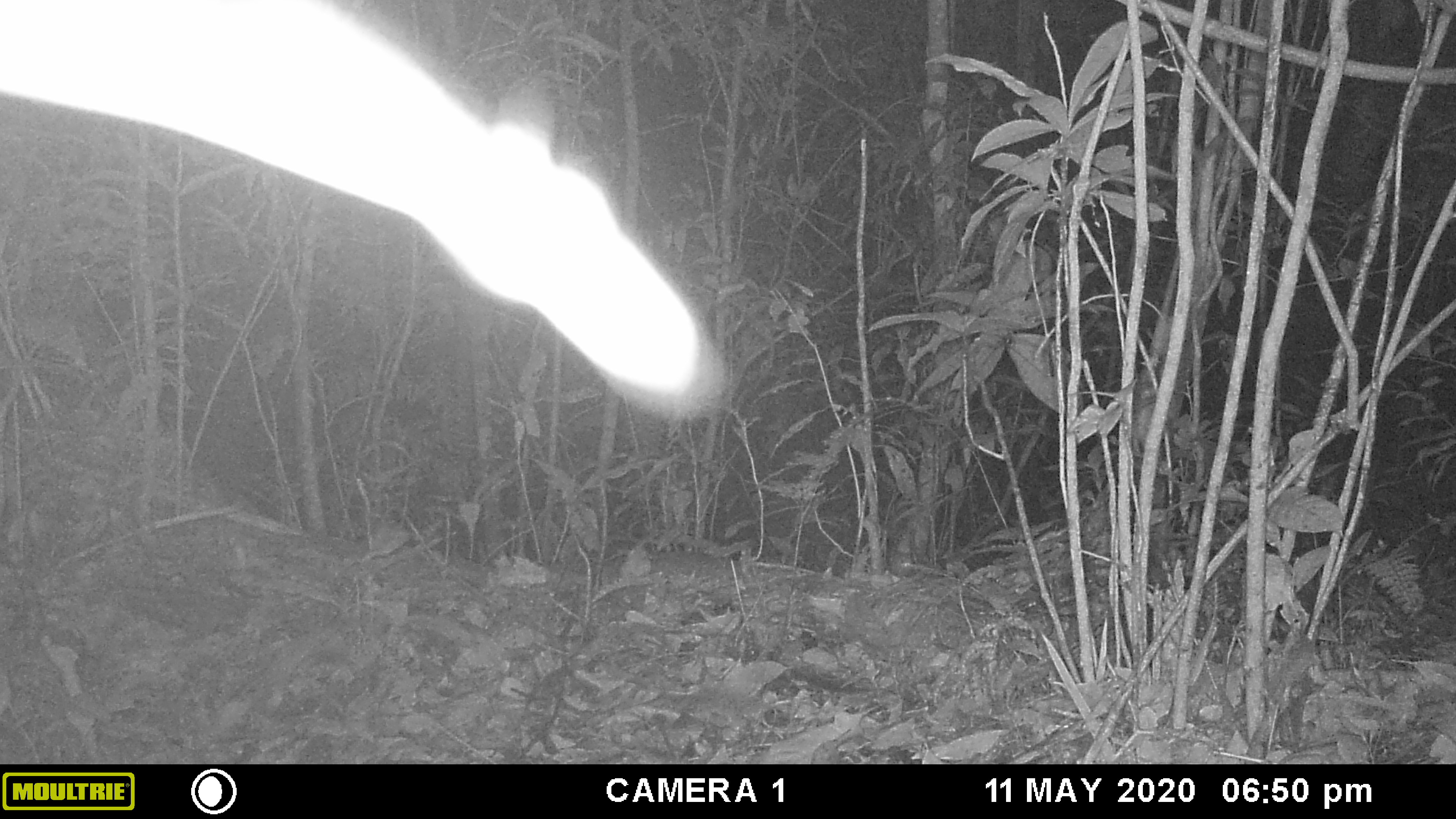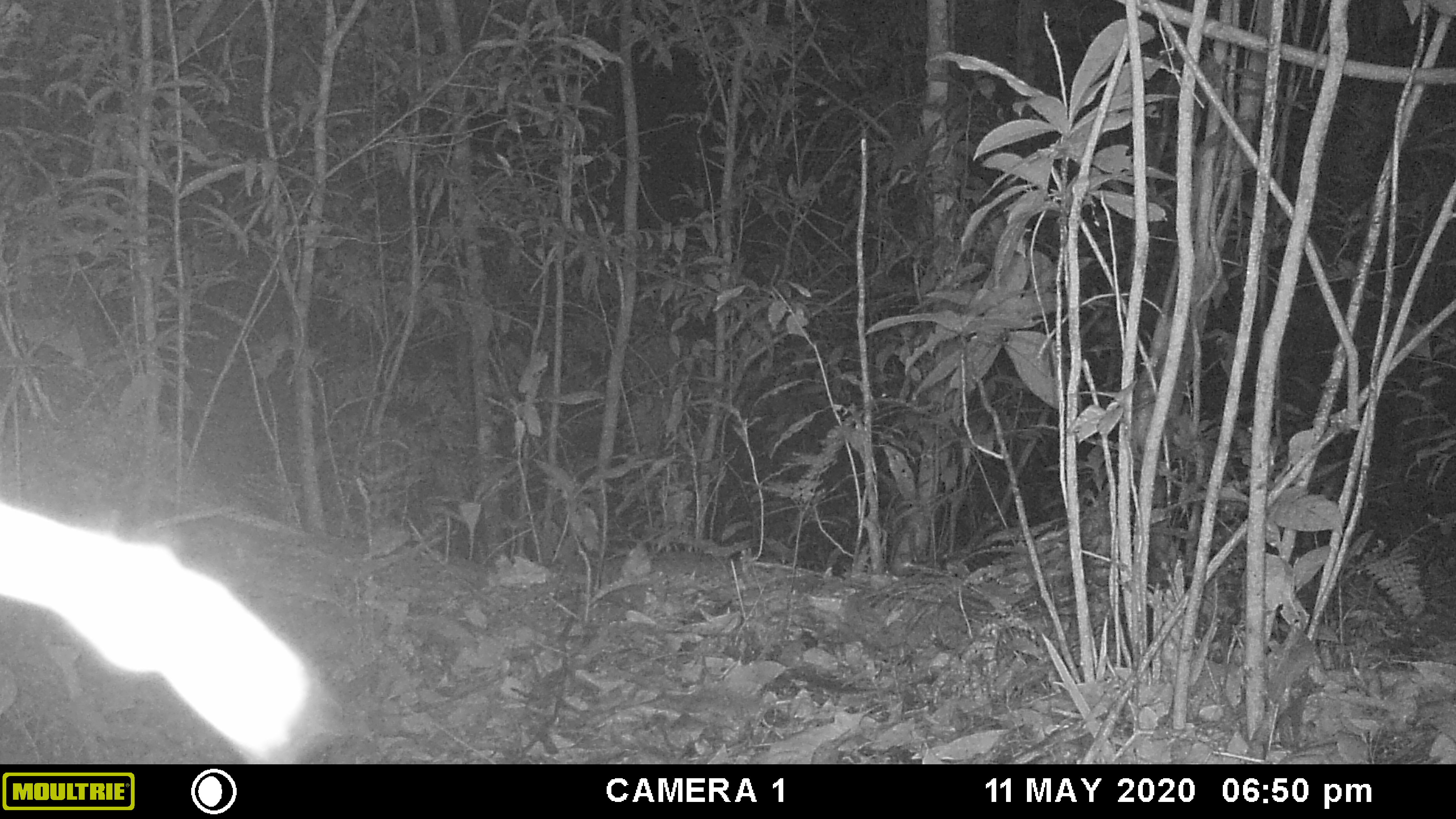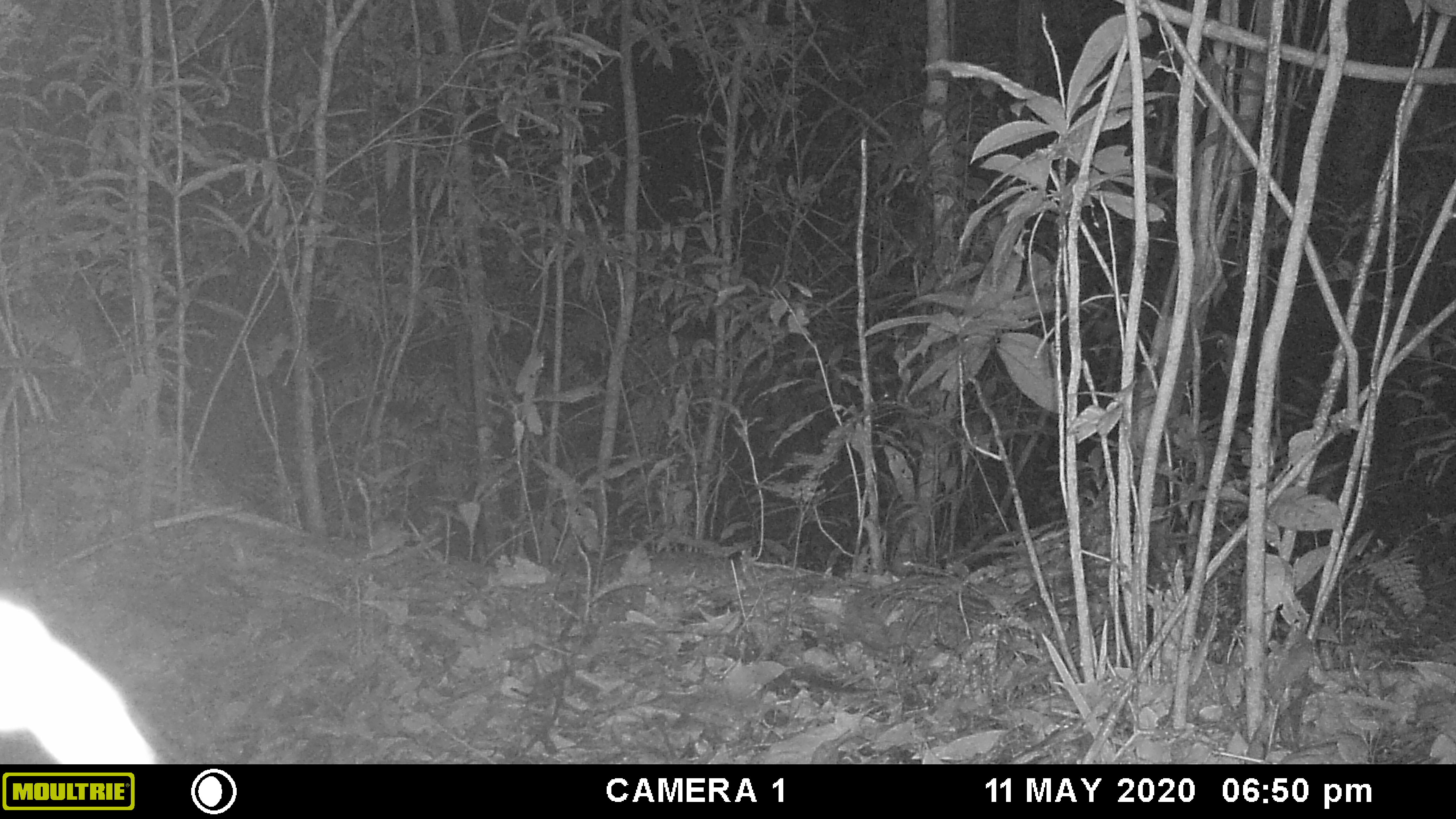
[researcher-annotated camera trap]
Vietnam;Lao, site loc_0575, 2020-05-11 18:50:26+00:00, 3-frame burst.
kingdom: Animalia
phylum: Chordata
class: Mammalia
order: Artiodactyla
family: Suidae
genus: Sus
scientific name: Sus scrofa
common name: eurasian wild pig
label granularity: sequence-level